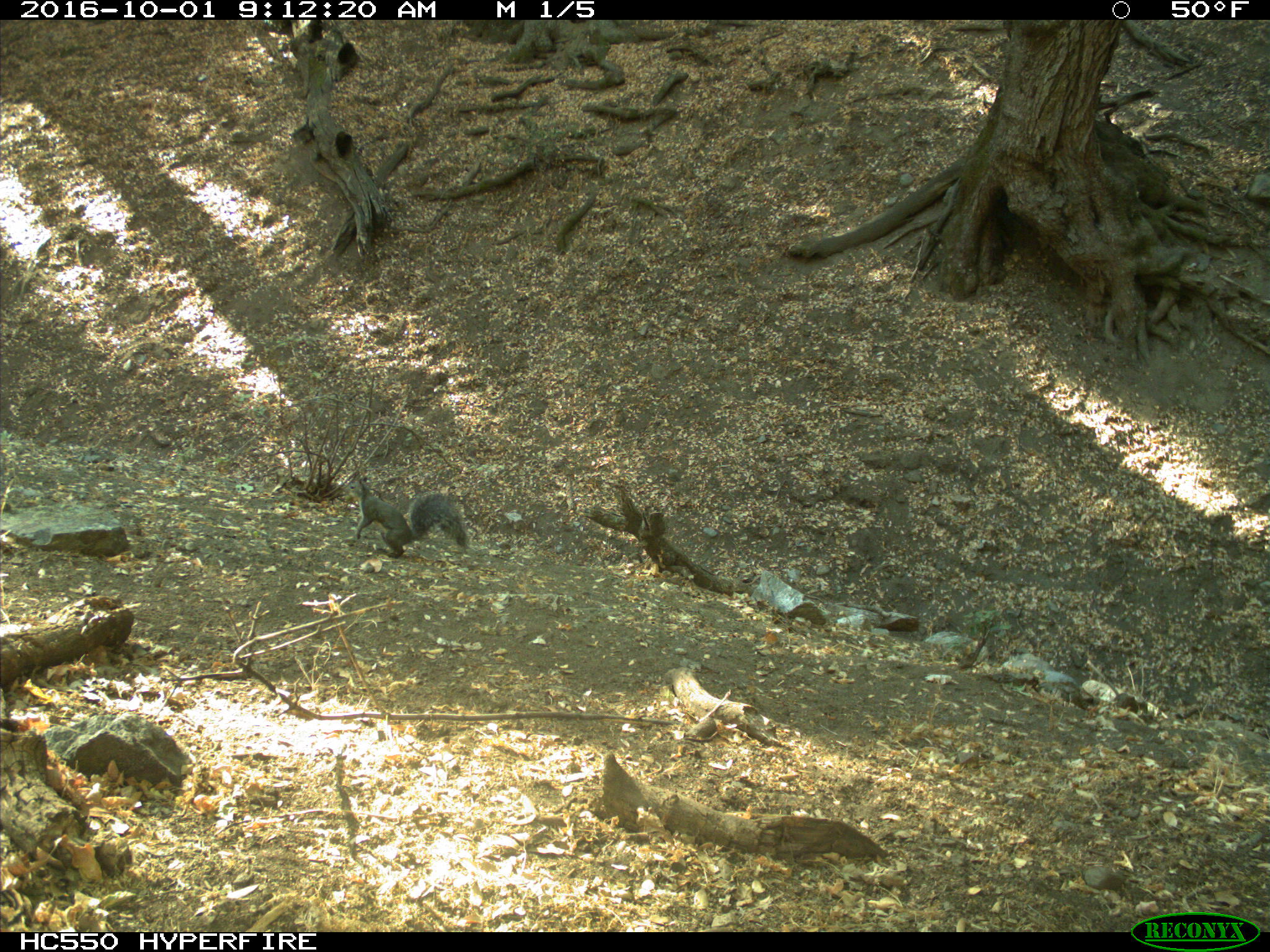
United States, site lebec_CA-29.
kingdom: Animalia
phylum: Chordata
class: Mammalia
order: Rodentia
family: Sciuridae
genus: Sciurus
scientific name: Sciurus carolinensis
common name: eastern gray squirrel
Sciurus carolinensis (eastern gray squirrel).